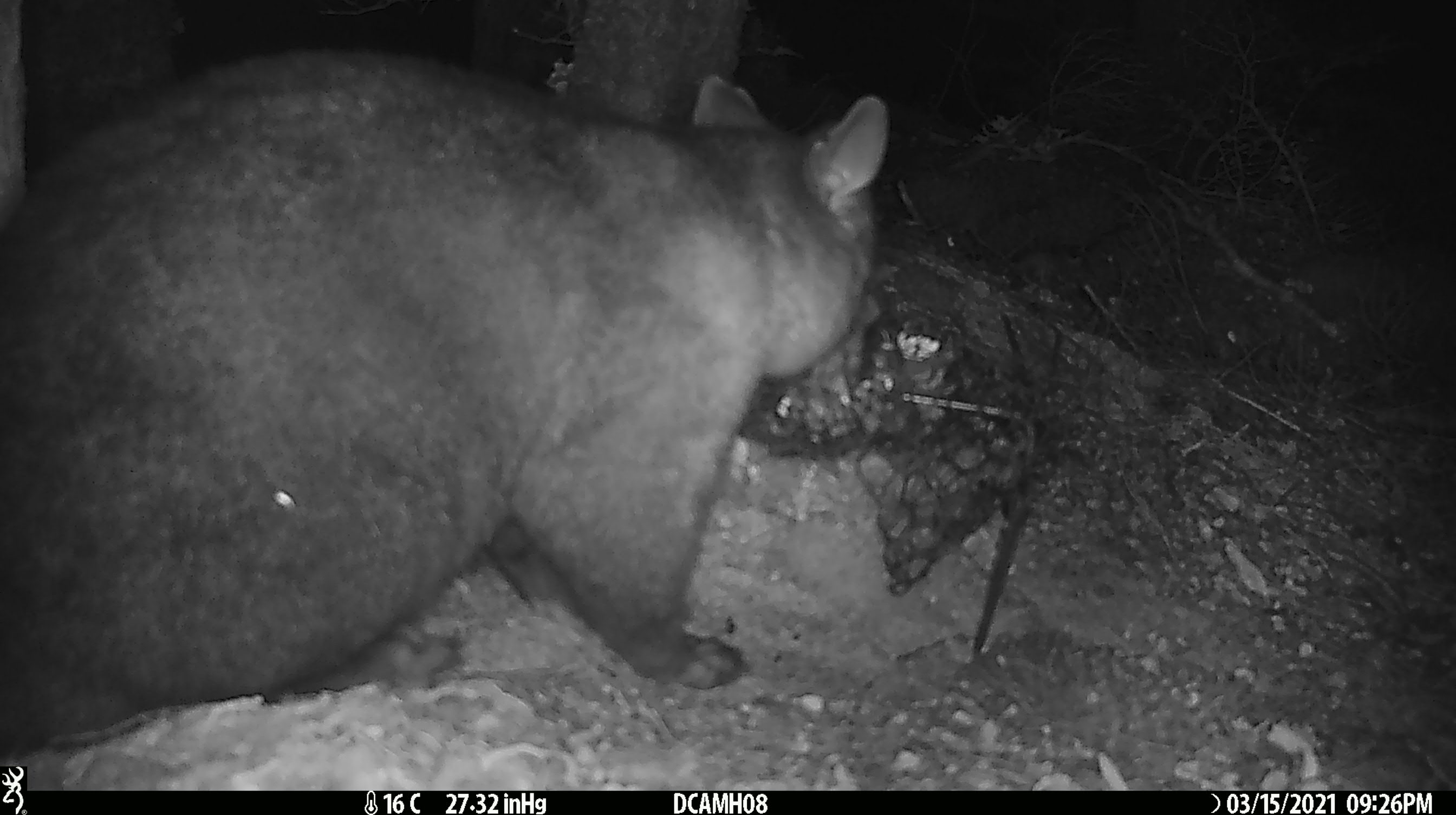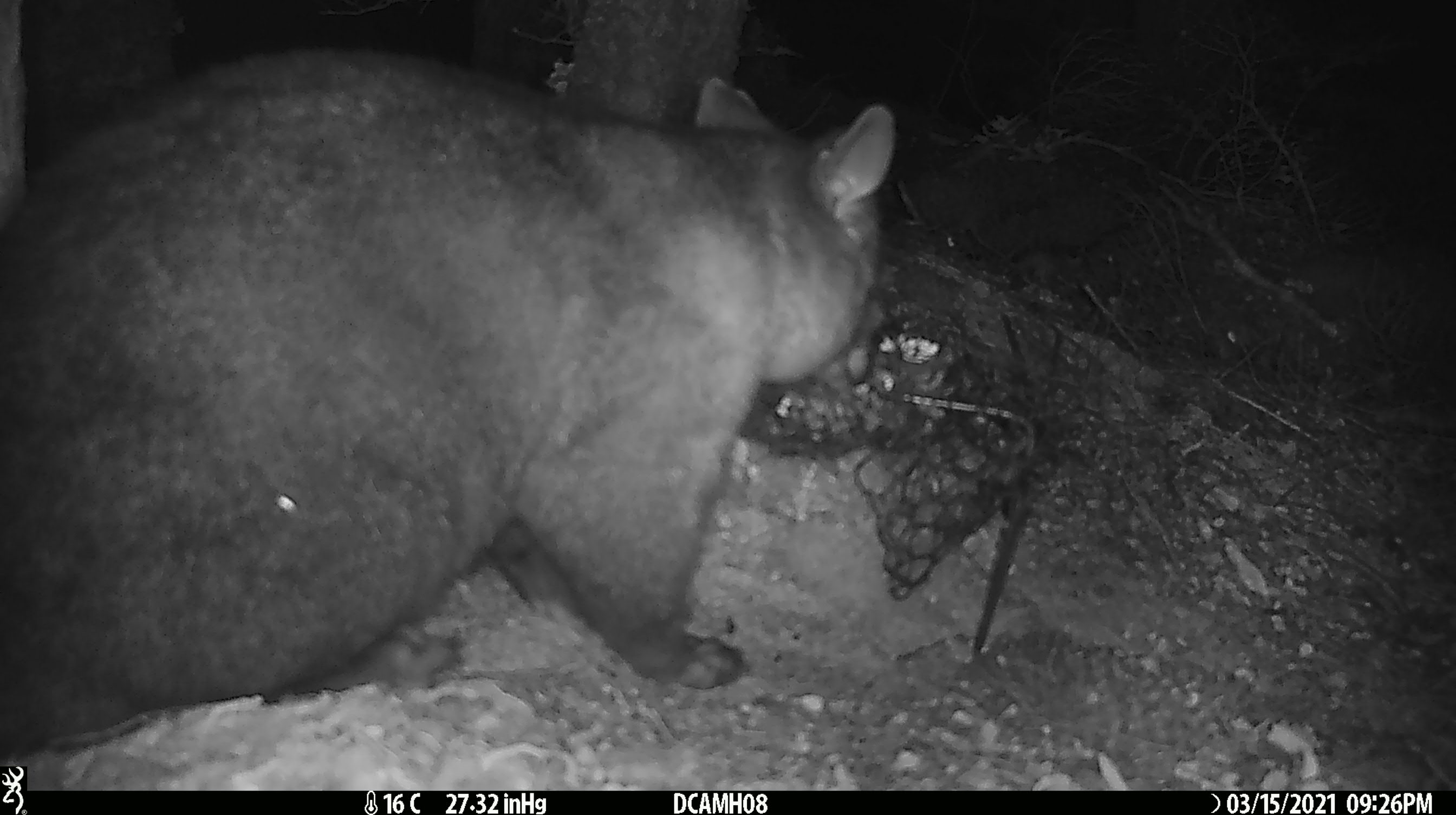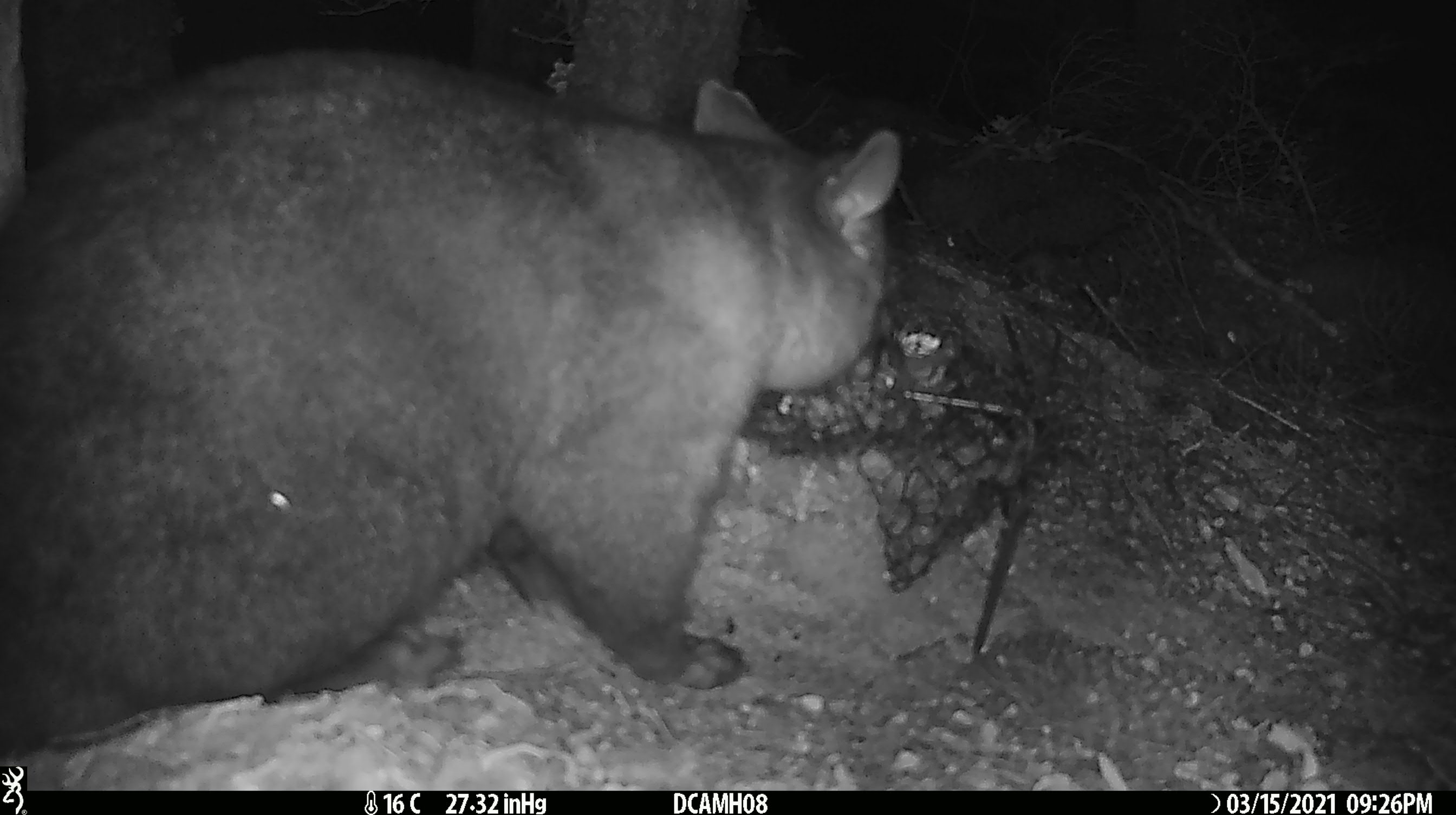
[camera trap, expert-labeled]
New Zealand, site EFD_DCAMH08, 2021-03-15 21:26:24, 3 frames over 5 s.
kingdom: Animalia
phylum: Chordata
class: Mammalia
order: Diprotodontia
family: Phalangeridae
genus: Trichosurus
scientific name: Trichosurus vulpecula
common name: common brushtail possum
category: possum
Possum (common brushtail possum) (Trichosurus vulpecula).